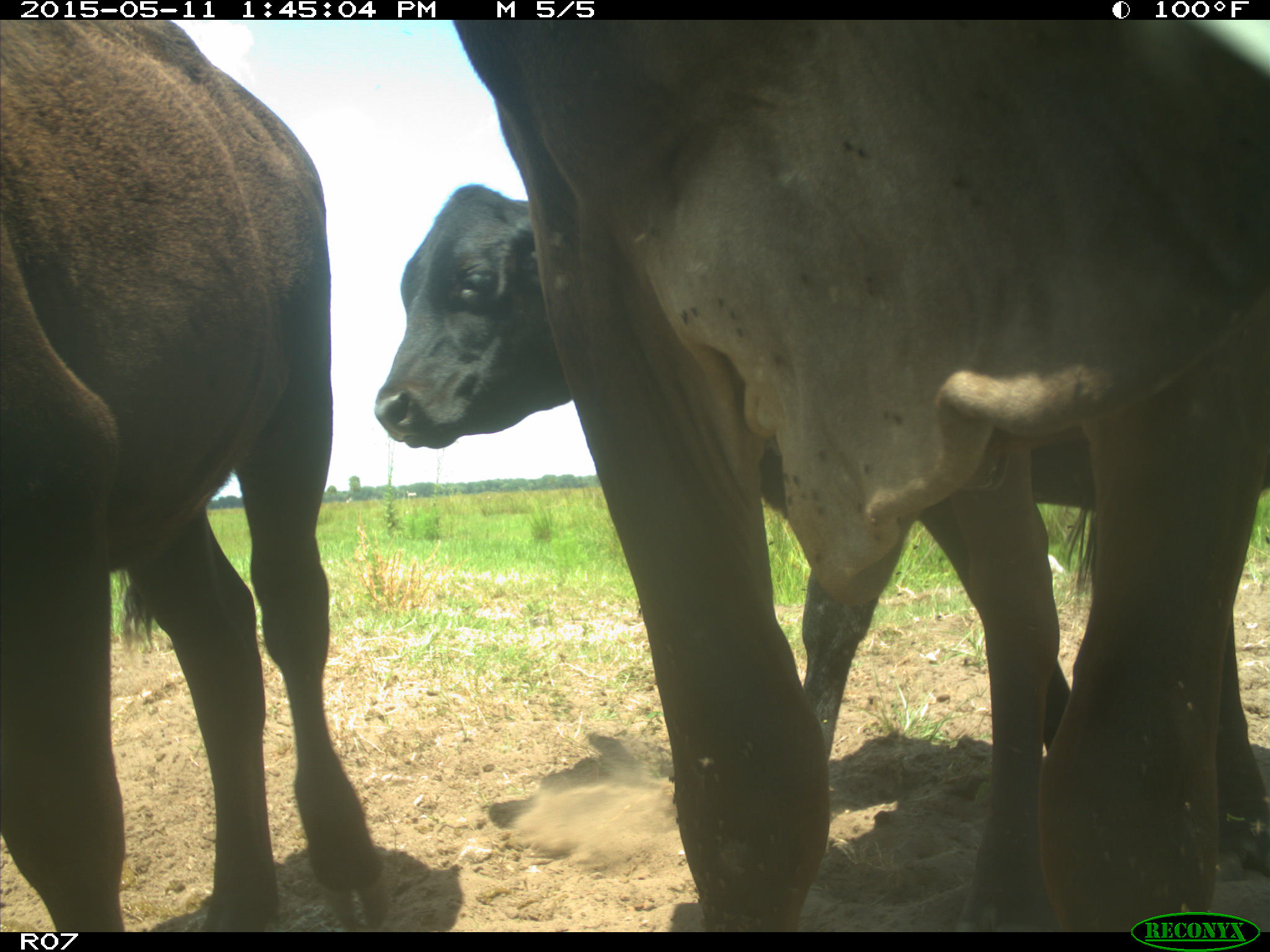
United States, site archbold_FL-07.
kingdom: Animalia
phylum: Chordata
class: Mammalia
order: Artiodactyla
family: Bovidae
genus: Bos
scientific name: Bos taurus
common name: domestic cow